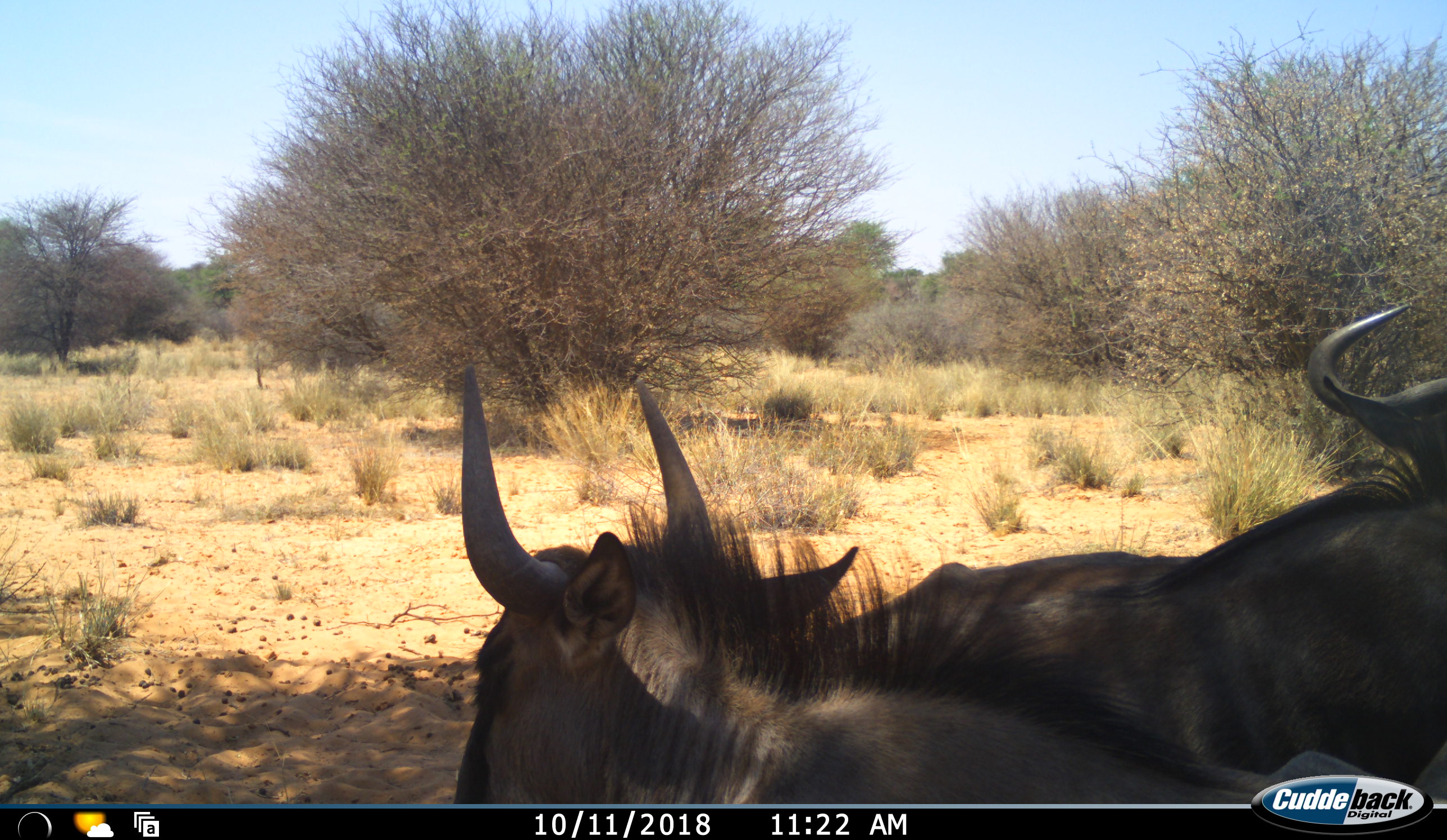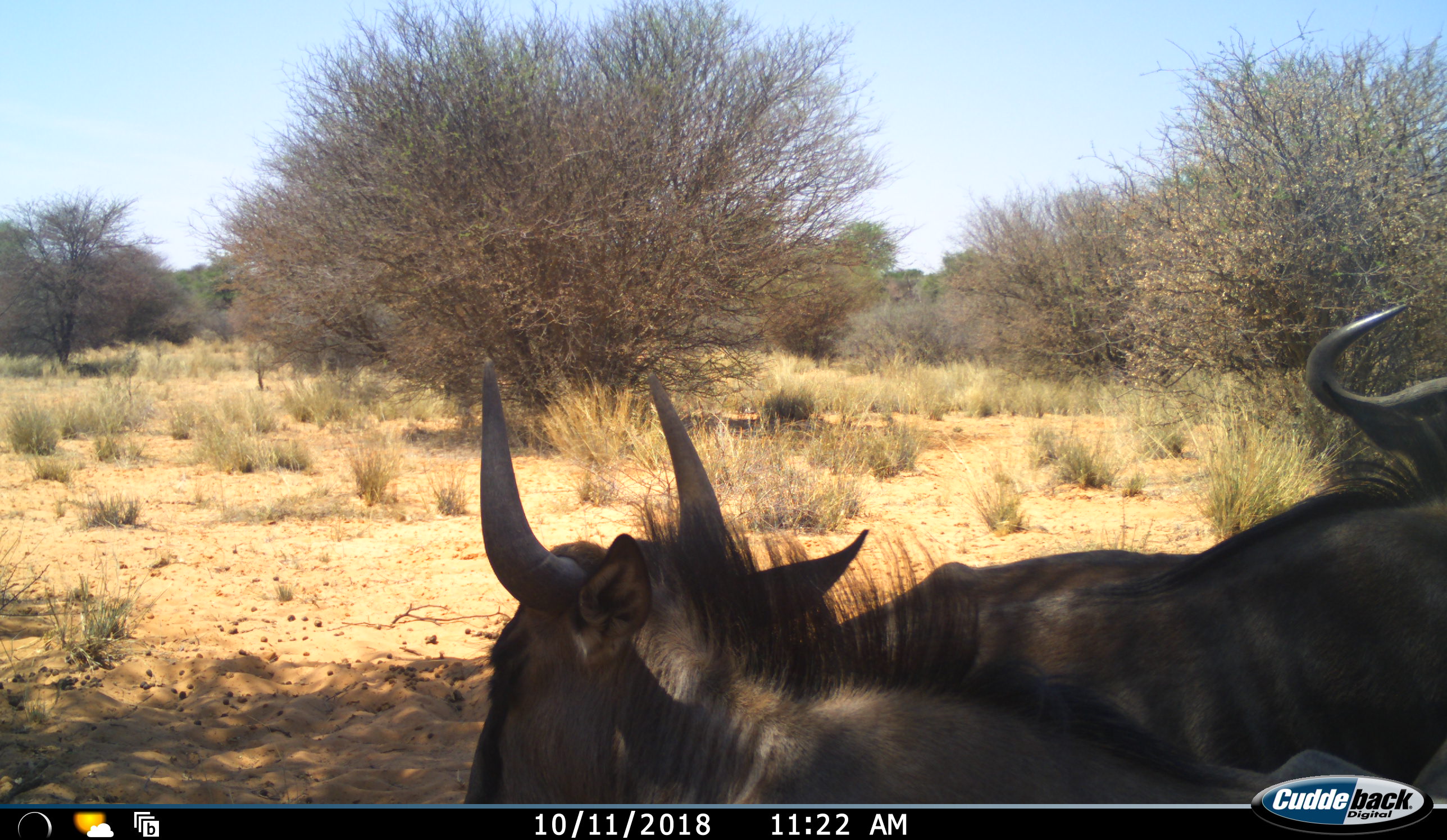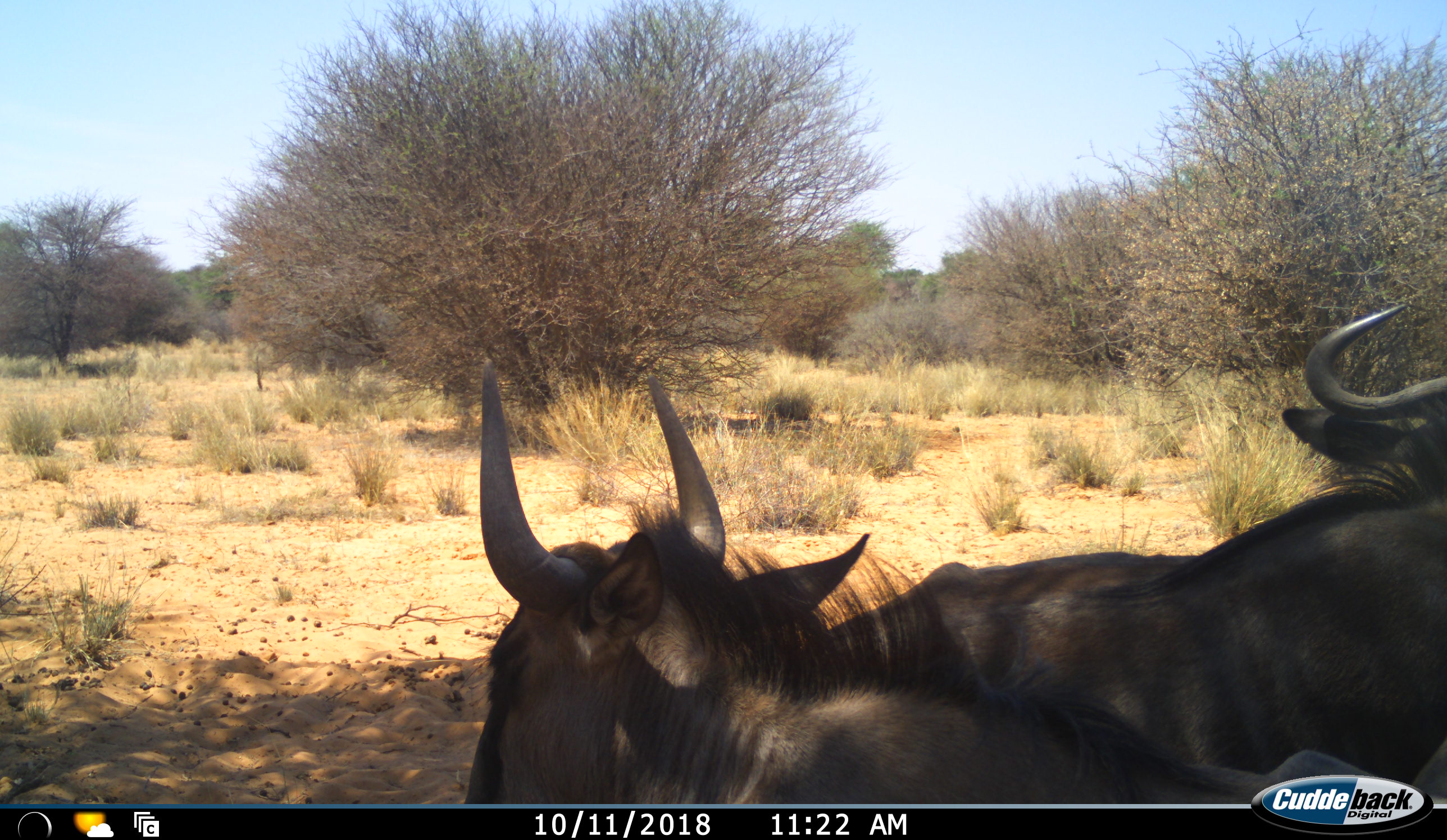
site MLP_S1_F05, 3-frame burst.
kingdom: Animalia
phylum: Chordata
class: Mammalia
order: Artiodactyla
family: Bovidae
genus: Connochaetes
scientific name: Connochaetes taurinus taurinus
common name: blue wildebeest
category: wildebeestblue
Wildebeestblue (blue wildebeest) (Connochaetes taurinus taurinus), count 2. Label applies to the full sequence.